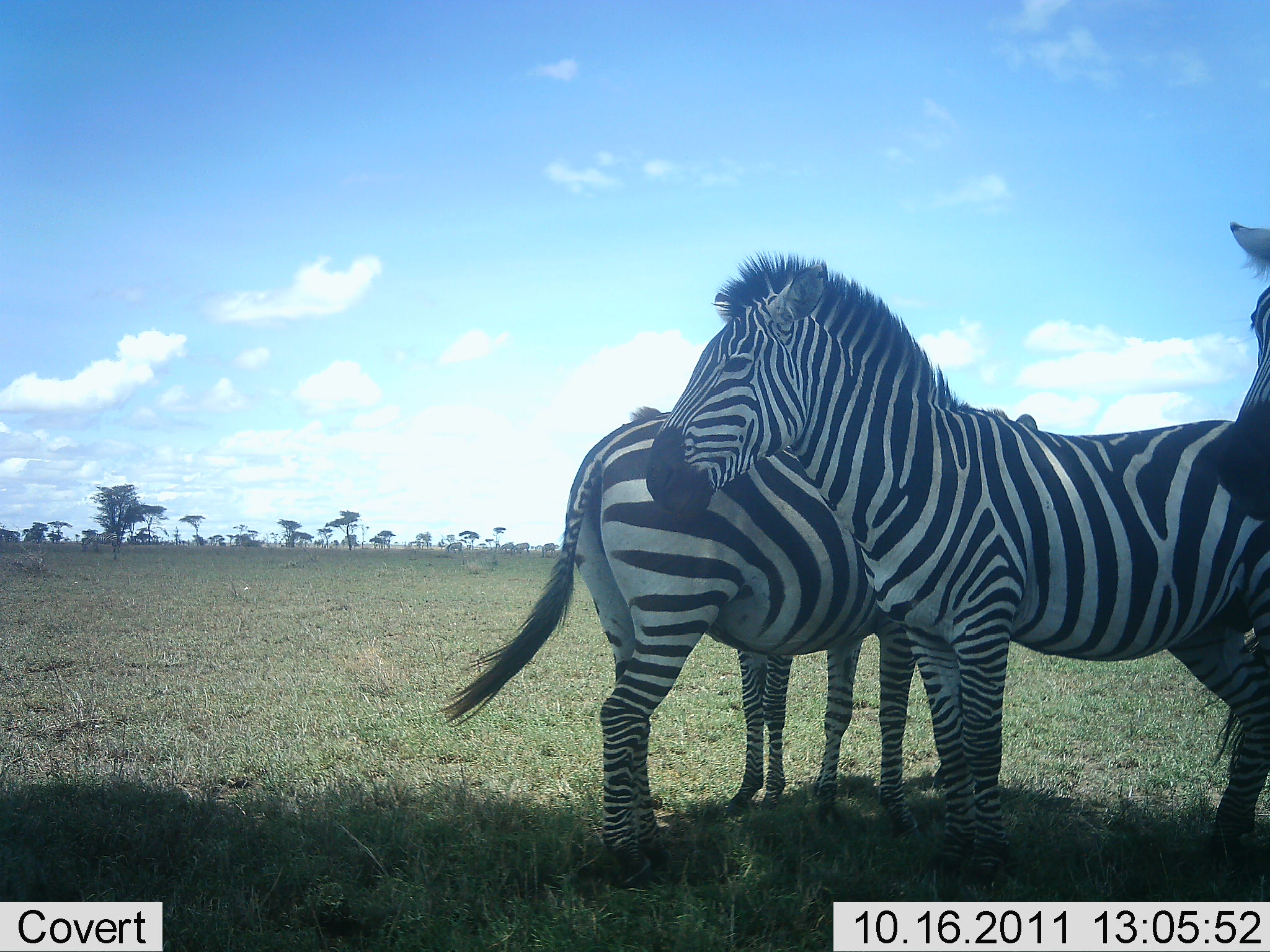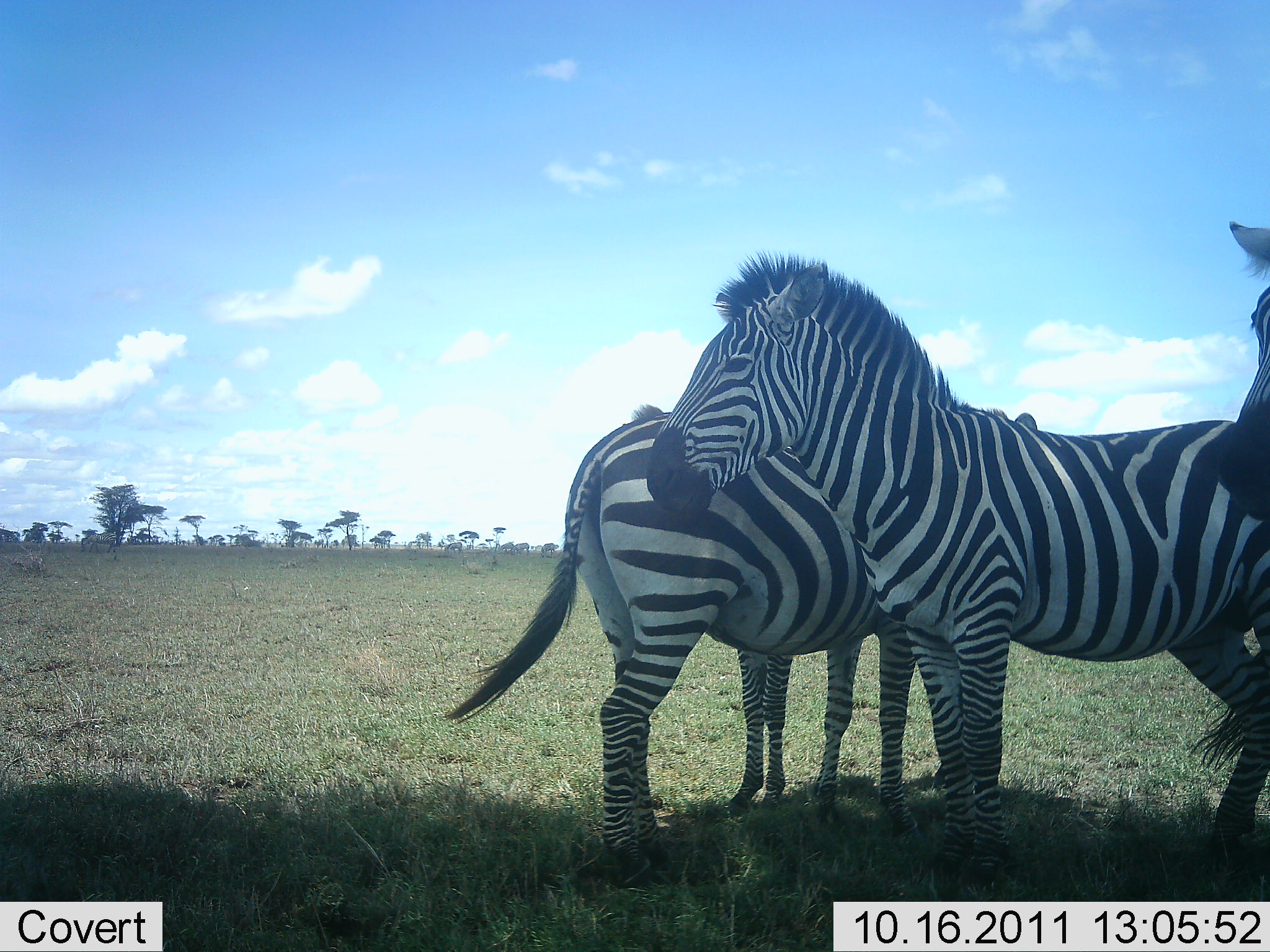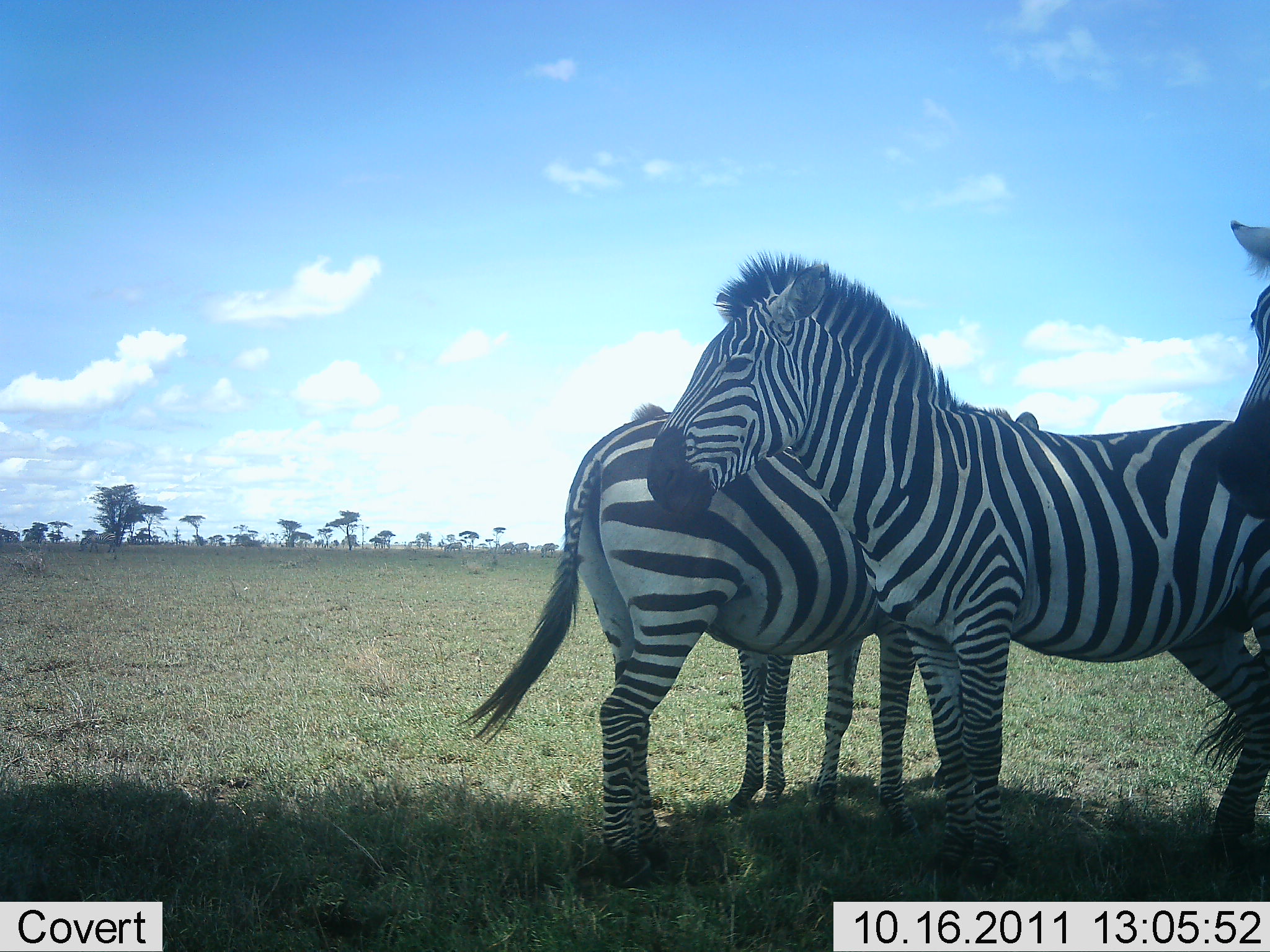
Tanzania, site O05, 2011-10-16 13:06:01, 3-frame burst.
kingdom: Animalia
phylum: Chordata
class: Mammalia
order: Perissodactyla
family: Equidae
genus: Equus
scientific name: Equus quagga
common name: plains zebra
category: zebra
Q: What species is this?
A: Zebra (plains zebra) (Equus quagga).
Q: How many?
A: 3.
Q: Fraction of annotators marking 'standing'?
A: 100%.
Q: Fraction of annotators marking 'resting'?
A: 0%.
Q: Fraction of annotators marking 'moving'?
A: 0%.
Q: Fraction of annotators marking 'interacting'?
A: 0%.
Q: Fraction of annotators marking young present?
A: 0%.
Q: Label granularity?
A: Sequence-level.